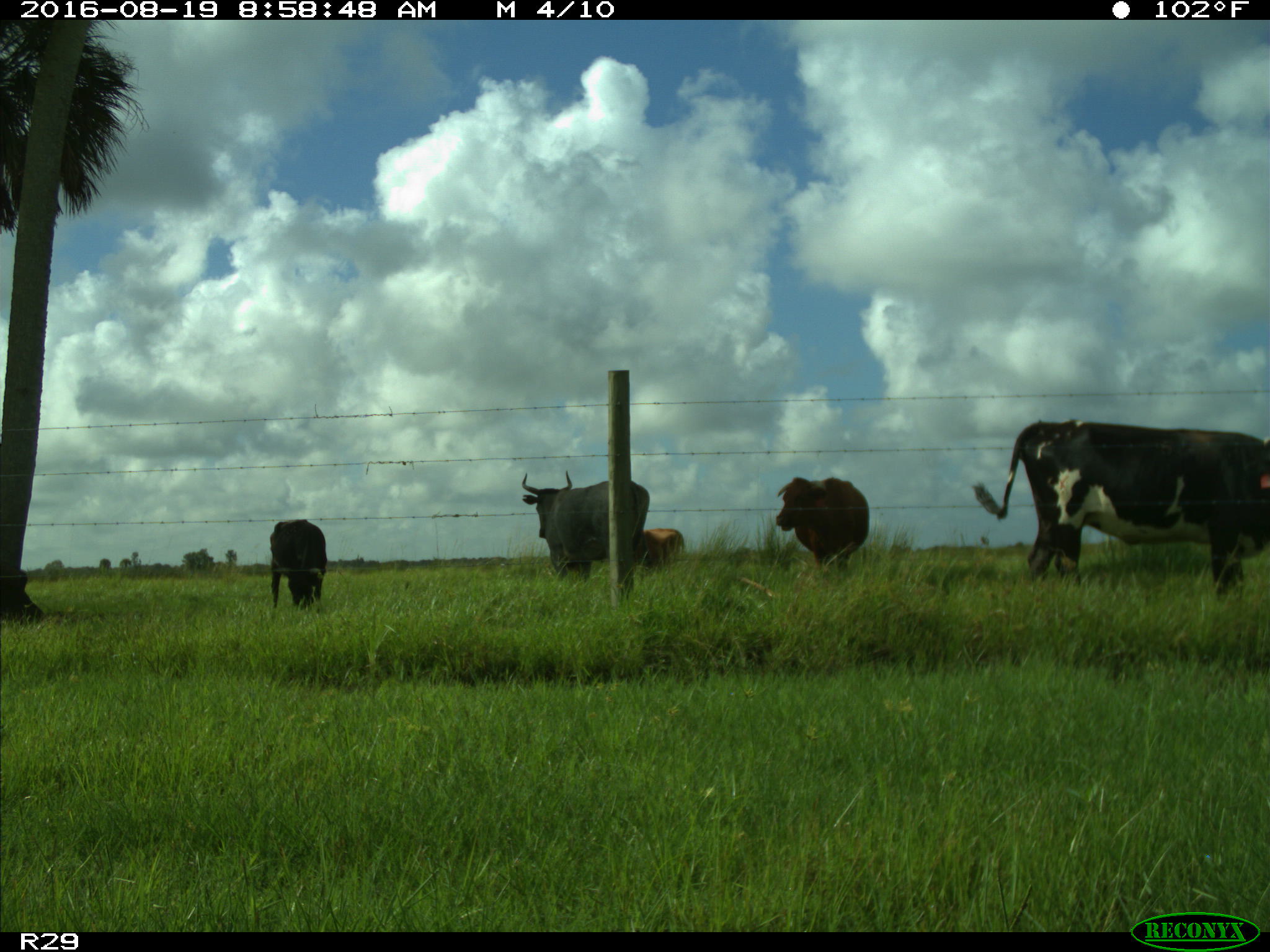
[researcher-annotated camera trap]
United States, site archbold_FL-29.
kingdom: Animalia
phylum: Chordata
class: Mammalia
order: Artiodactyla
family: Bovidae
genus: Bos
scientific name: Bos taurus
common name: domestic cow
Bos taurus (domestic cow).